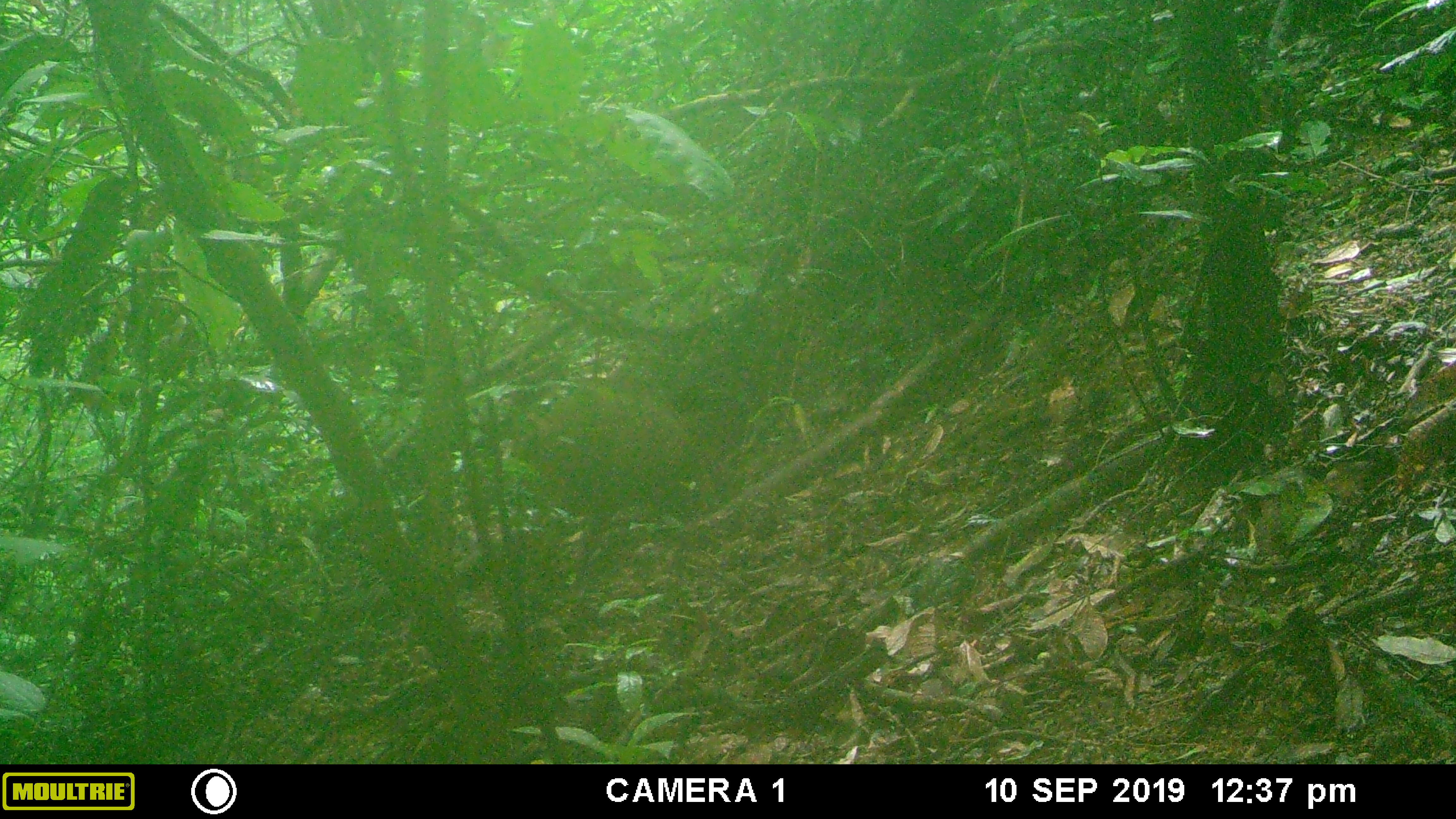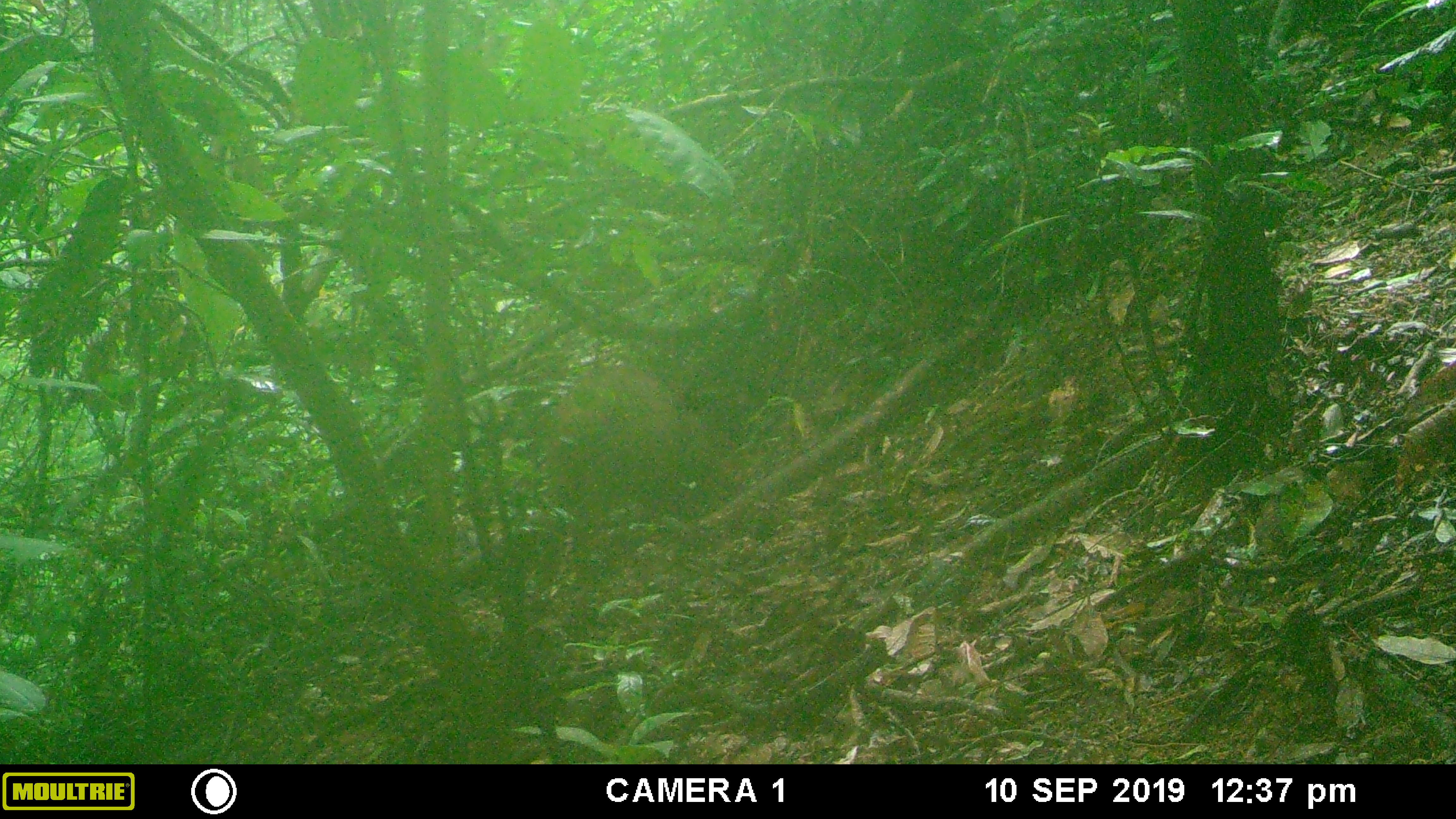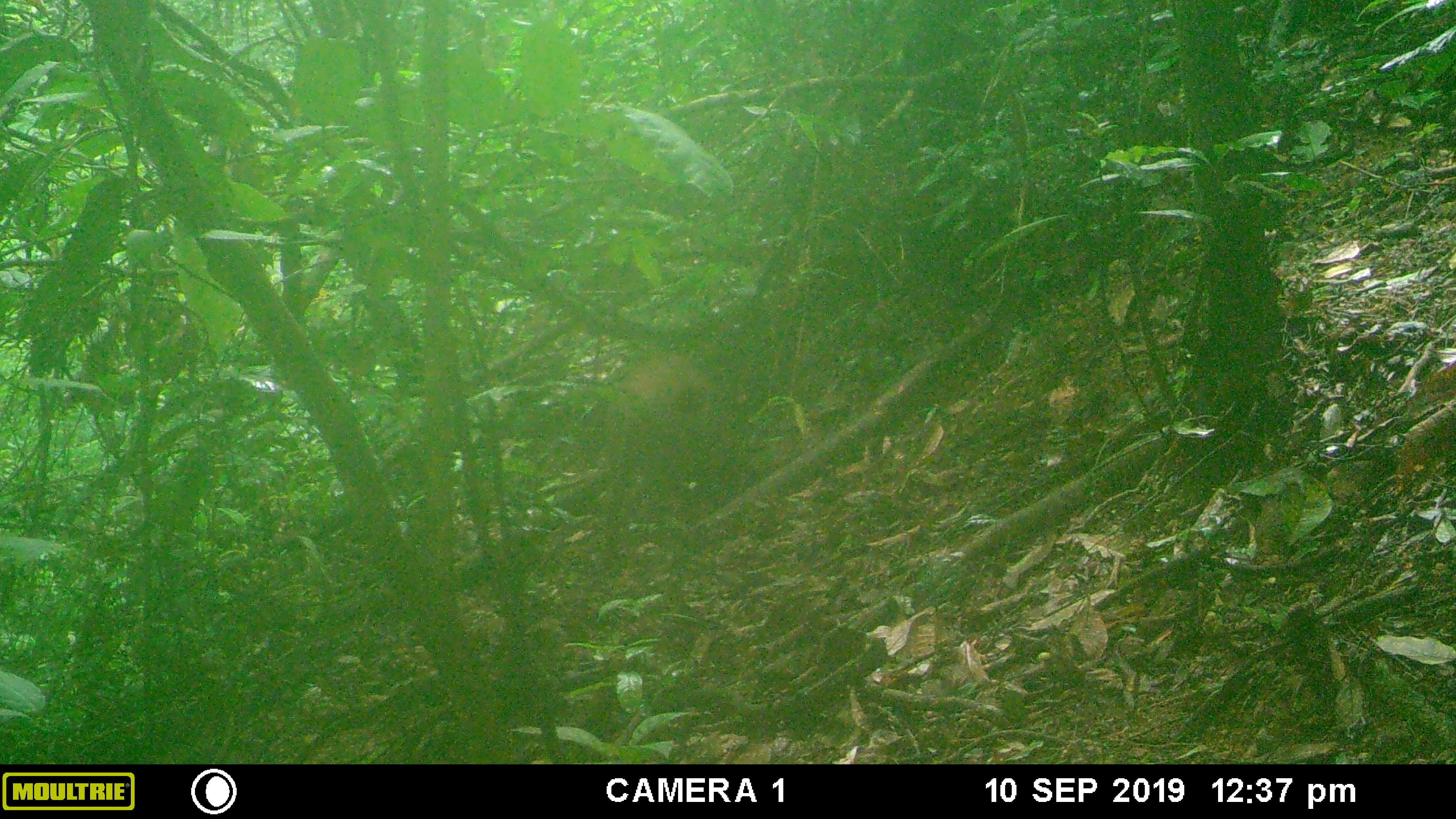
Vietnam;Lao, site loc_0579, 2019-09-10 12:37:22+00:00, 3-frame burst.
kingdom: Animalia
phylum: Chordata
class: Mammalia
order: Artiodactyla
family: Suidae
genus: Sus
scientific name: Sus scrofa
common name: eurasian wild pig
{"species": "eurasian wild pig (Sus scrofa)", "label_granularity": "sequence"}